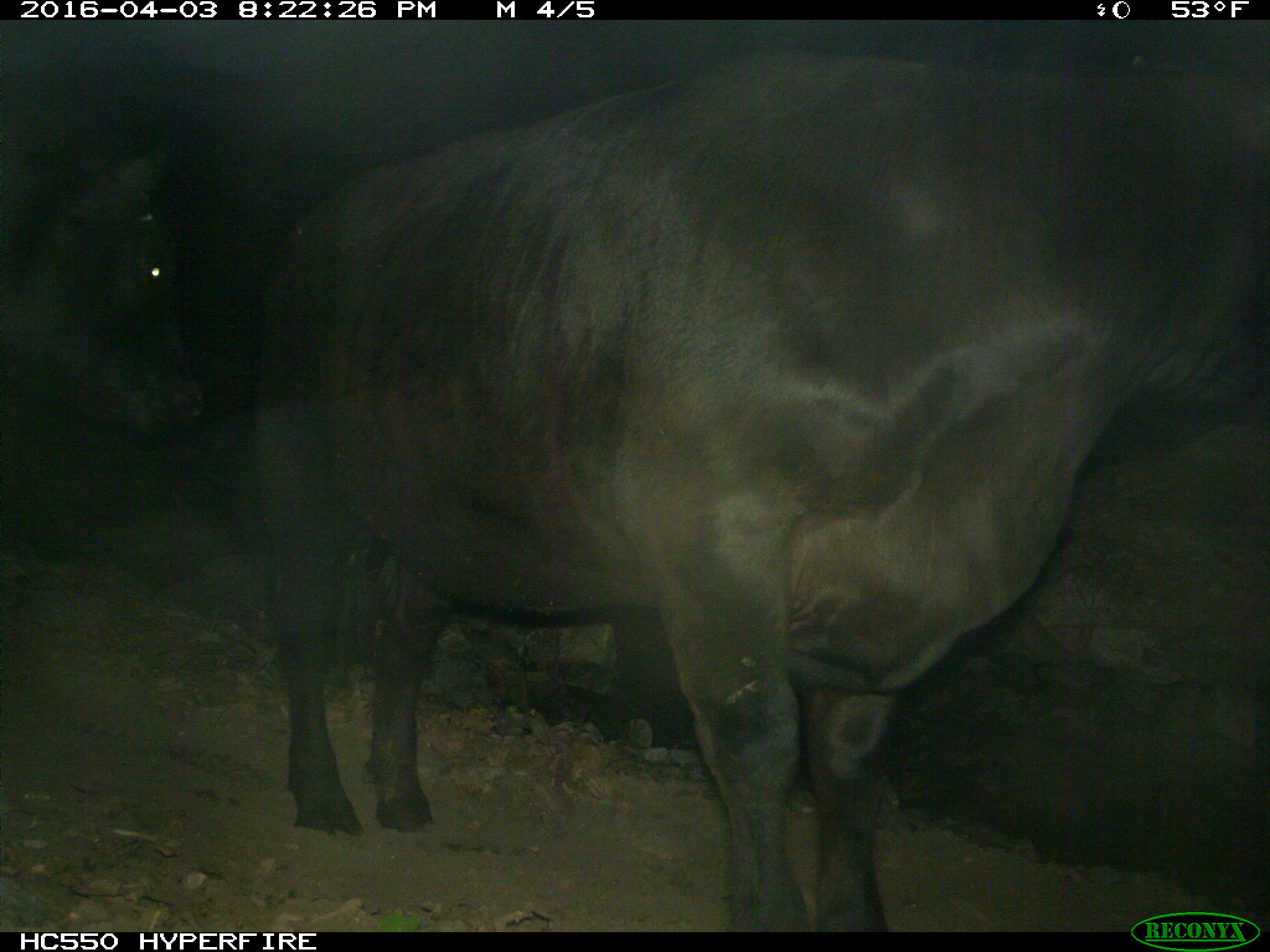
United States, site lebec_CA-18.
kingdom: Animalia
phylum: Chordata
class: Mammalia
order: Artiodactyla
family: Bovidae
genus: Bos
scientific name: Bos taurus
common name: domestic cow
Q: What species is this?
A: Bos taurus (domestic cow).